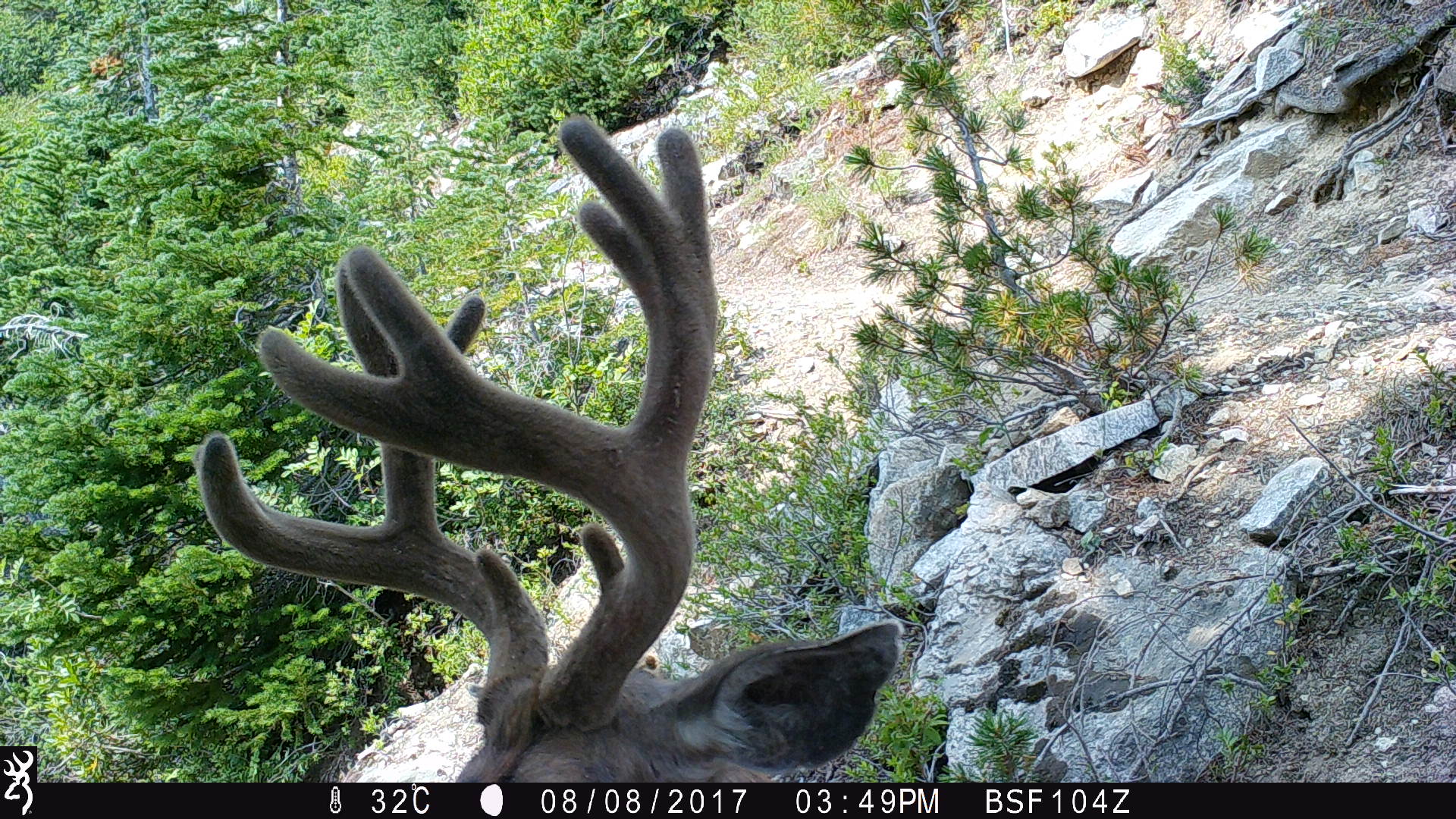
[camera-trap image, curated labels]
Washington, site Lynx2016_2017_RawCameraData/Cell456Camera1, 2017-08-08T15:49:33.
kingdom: Animalia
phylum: Chordata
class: Mammalia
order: Artiodactyla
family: Cervidae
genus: Odocoileus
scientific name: Odocoileus hemionus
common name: mule deer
Odocoileus hemionus (mule deer). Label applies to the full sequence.